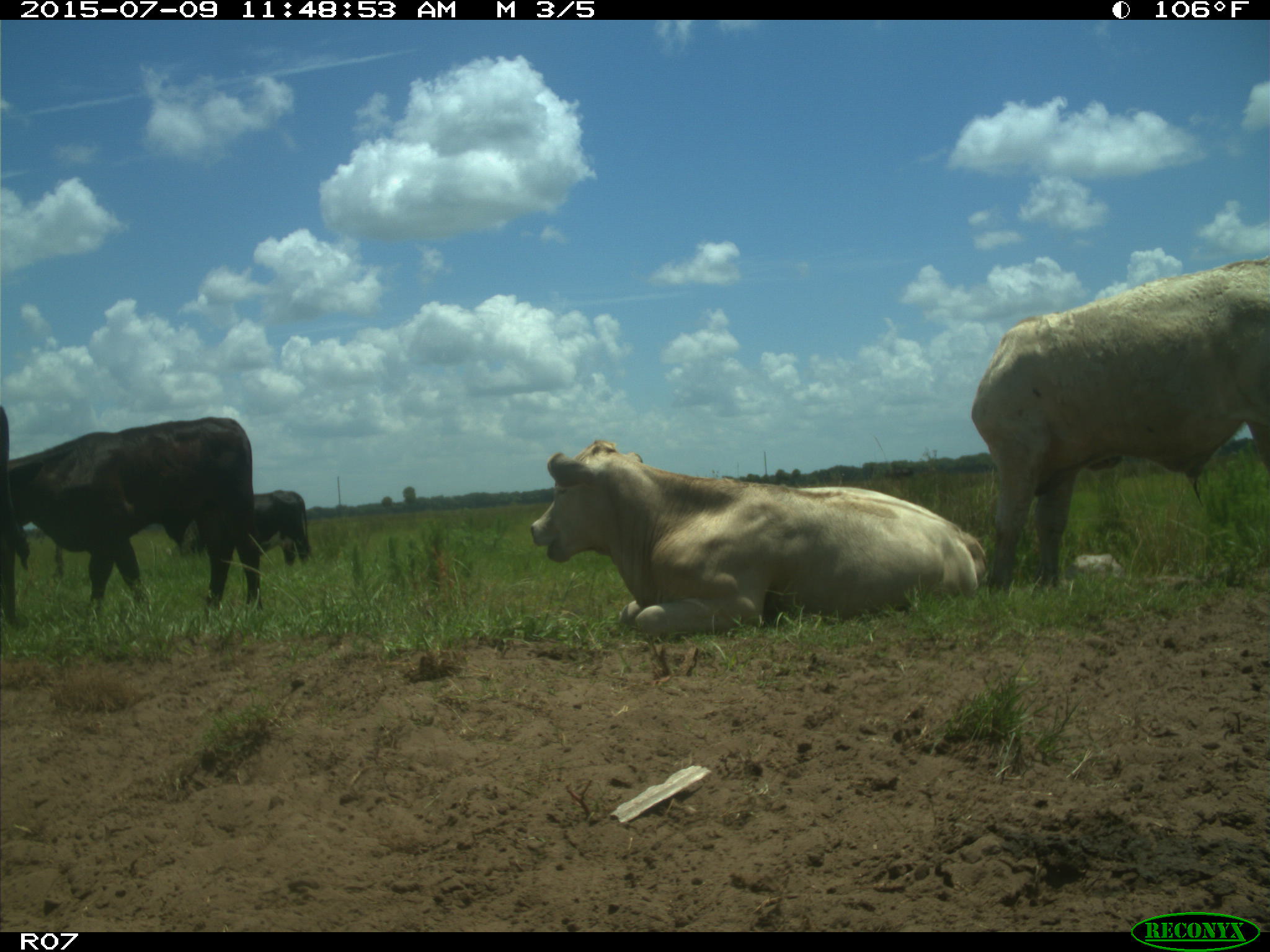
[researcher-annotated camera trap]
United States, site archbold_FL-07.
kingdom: Animalia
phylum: Chordata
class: Mammalia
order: Artiodactyla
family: Bovidae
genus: Bos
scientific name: Bos taurus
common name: domestic cow